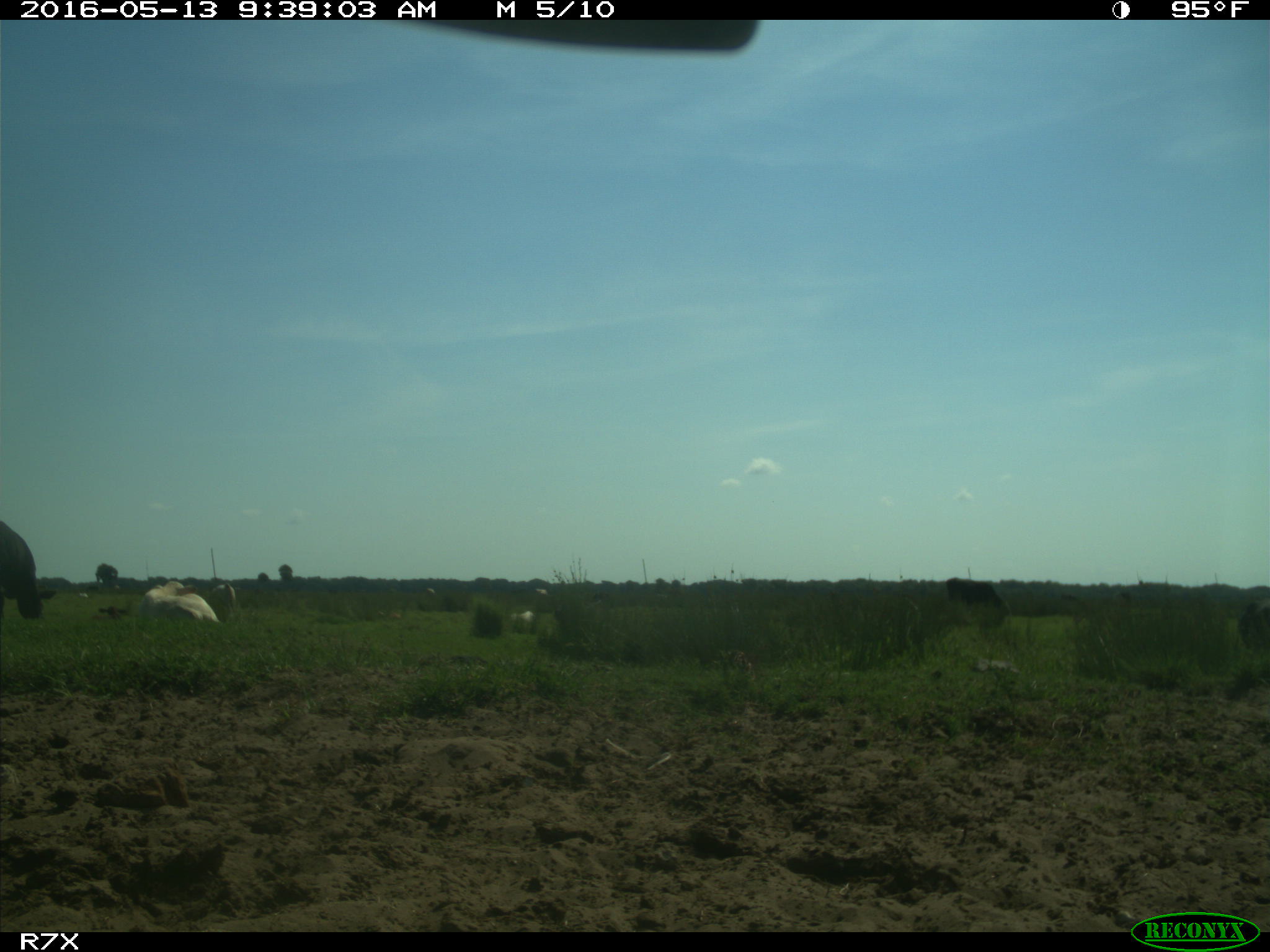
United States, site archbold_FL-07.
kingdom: Animalia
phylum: Chordata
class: Mammalia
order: Artiodactyla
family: Bovidae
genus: Bos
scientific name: Bos taurus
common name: domestic cow